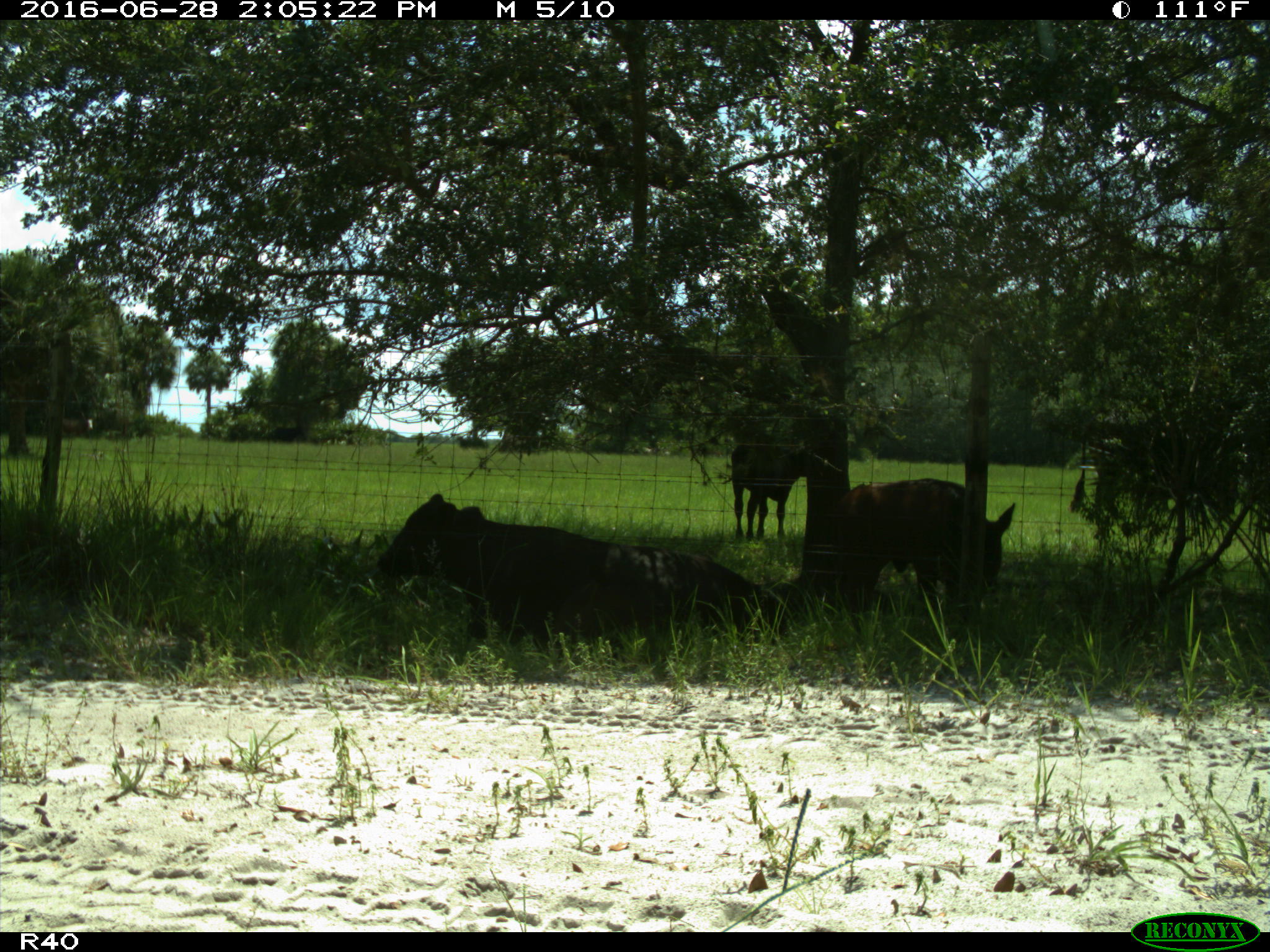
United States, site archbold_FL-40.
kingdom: Animalia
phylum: Chordata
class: Mammalia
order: Artiodactyla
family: Bovidae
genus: Bos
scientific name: Bos taurus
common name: domestic cow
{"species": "Bos taurus (domestic cow)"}